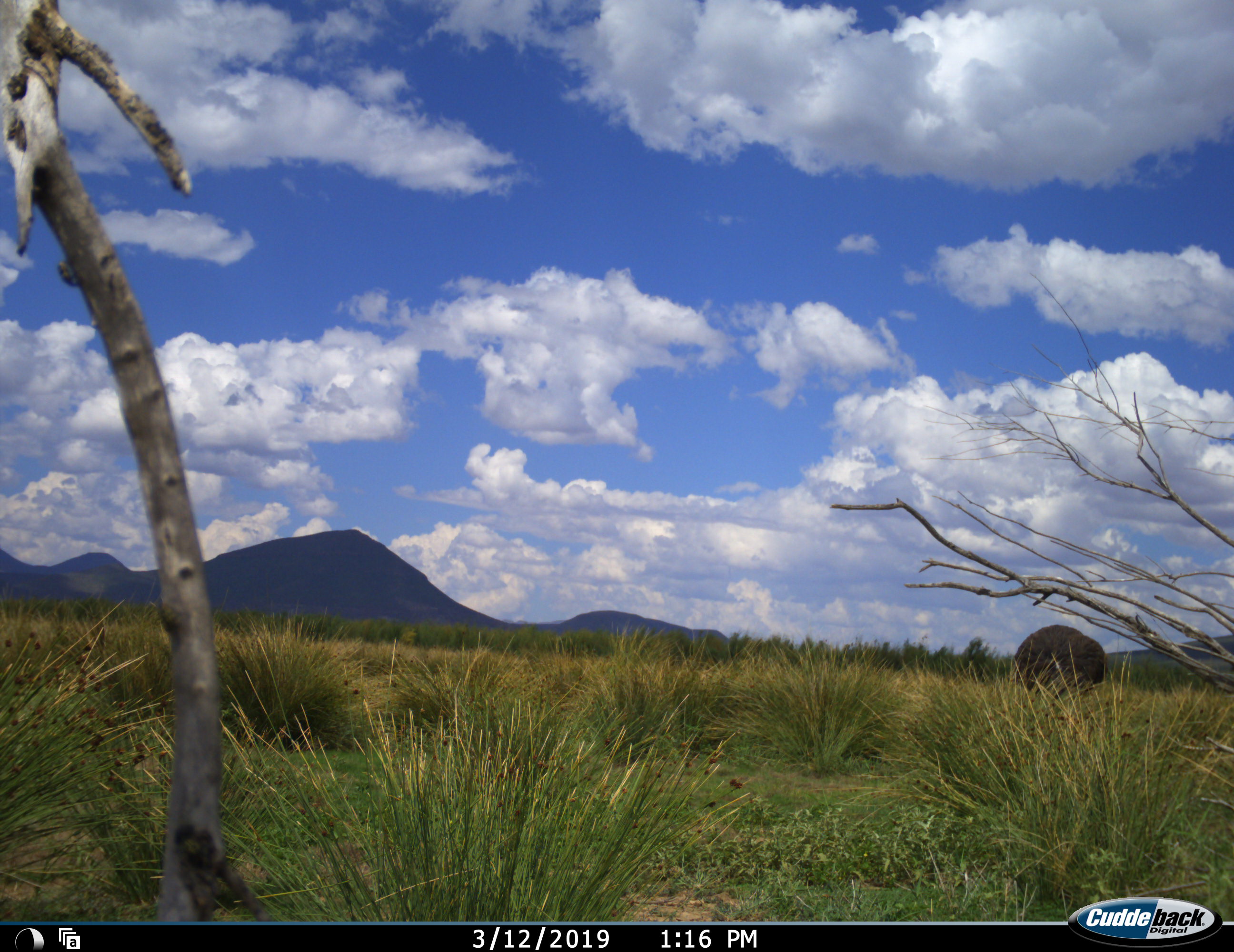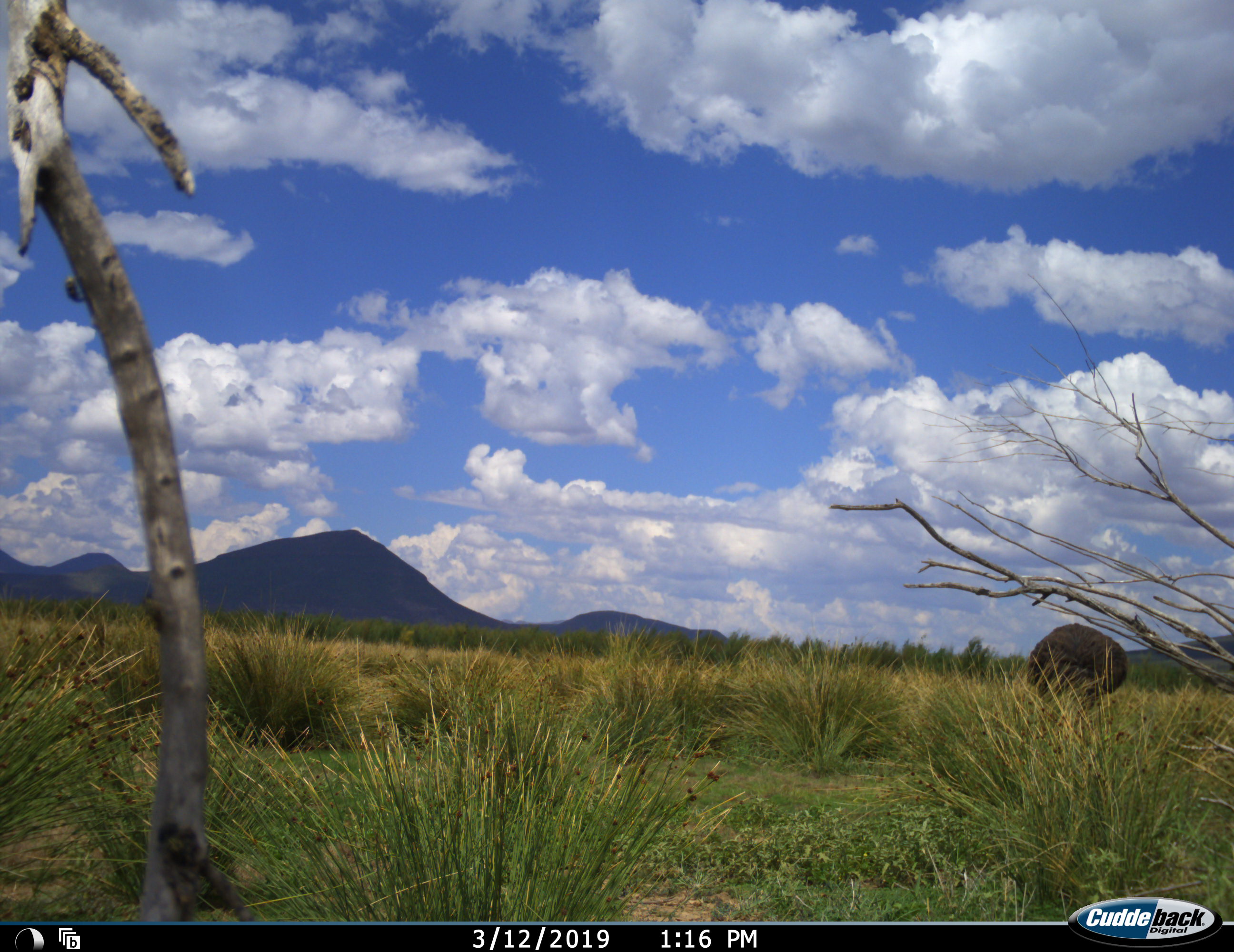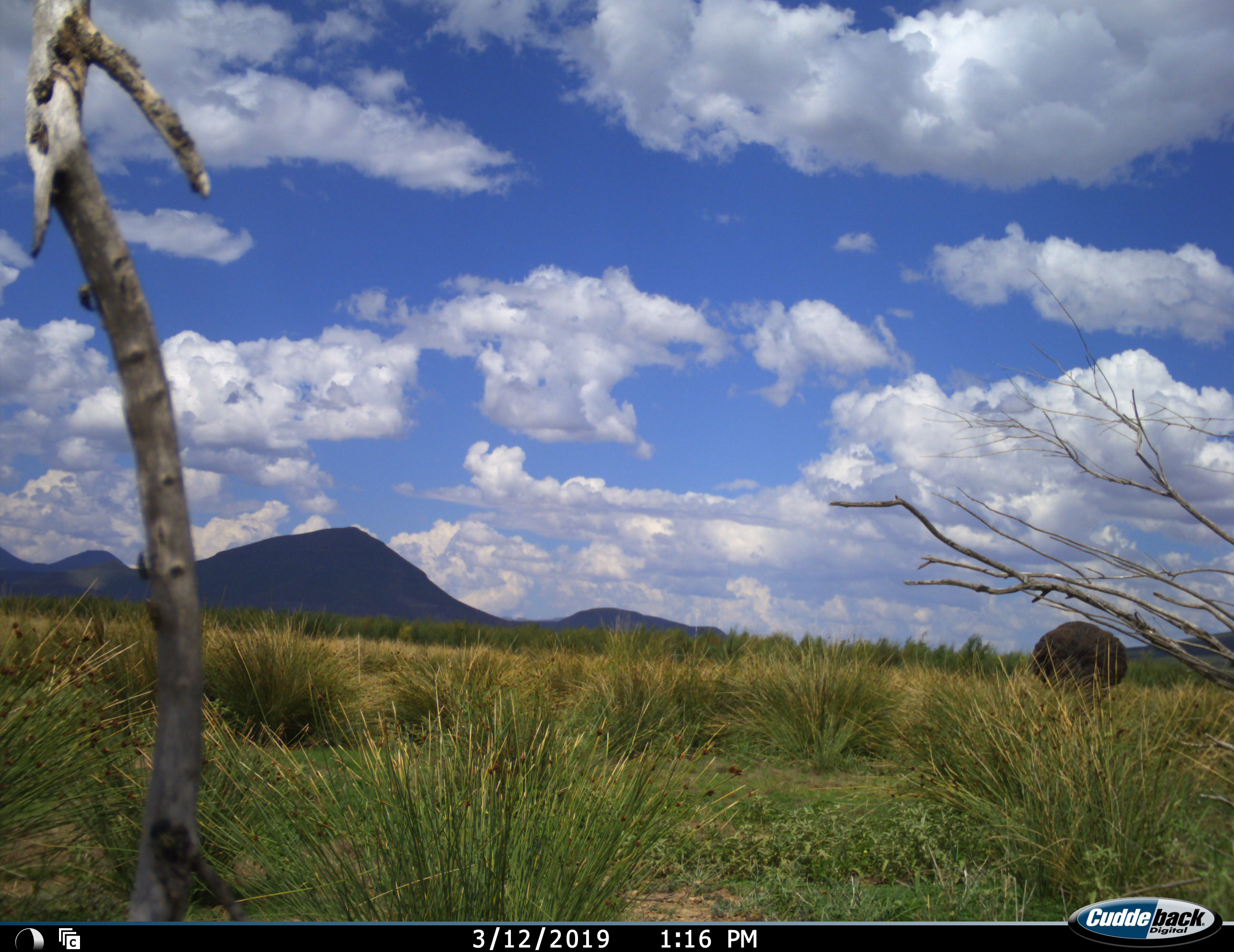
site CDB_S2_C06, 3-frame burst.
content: unidentified animal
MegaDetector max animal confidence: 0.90